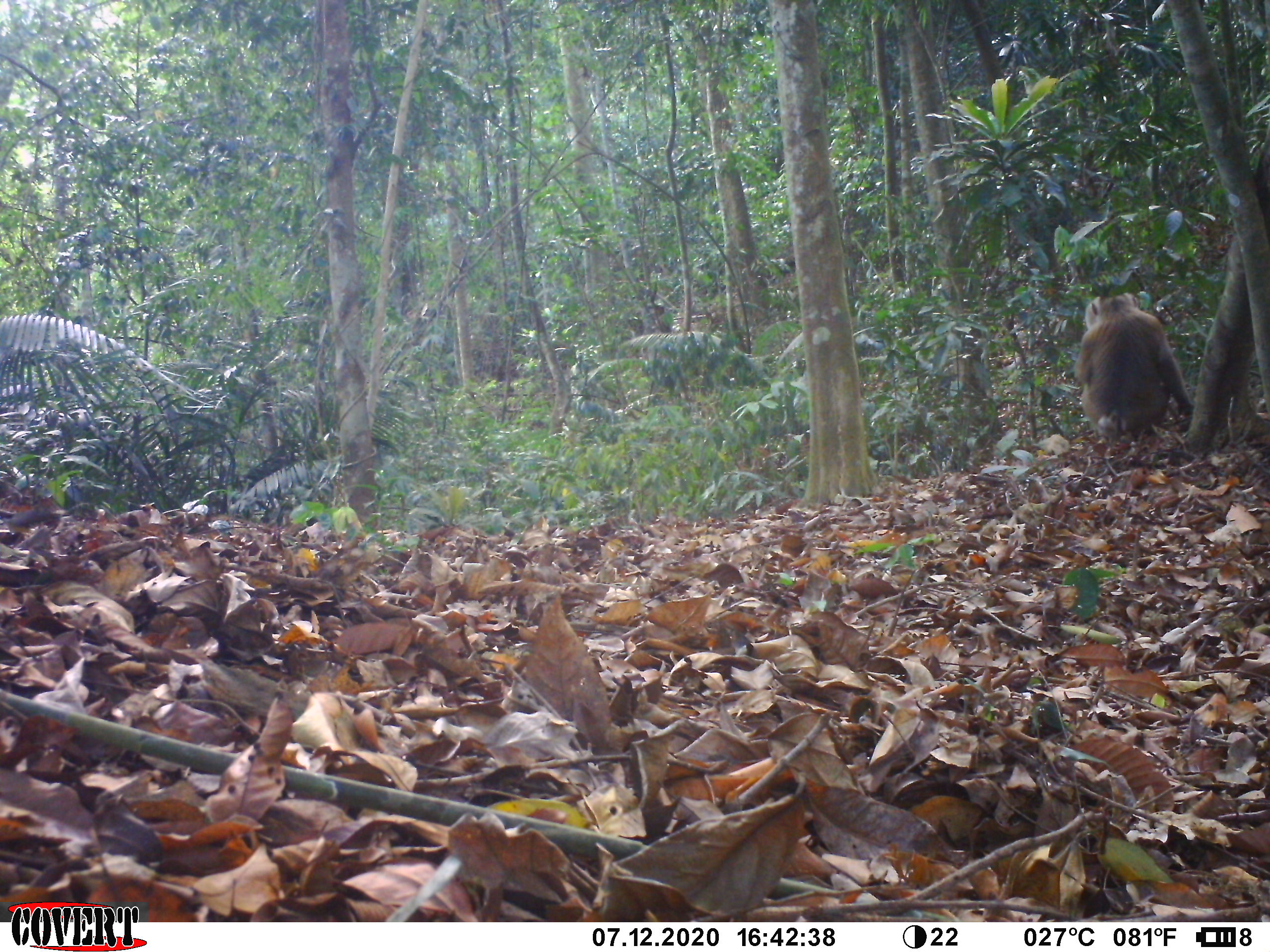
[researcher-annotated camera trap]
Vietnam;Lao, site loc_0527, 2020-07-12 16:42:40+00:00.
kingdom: Animalia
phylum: Chordata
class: Mammalia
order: Primates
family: Cercopithecidae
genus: Macaca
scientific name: Macaca nemestrina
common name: pig-tailed macaque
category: pig tailed macaque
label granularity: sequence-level